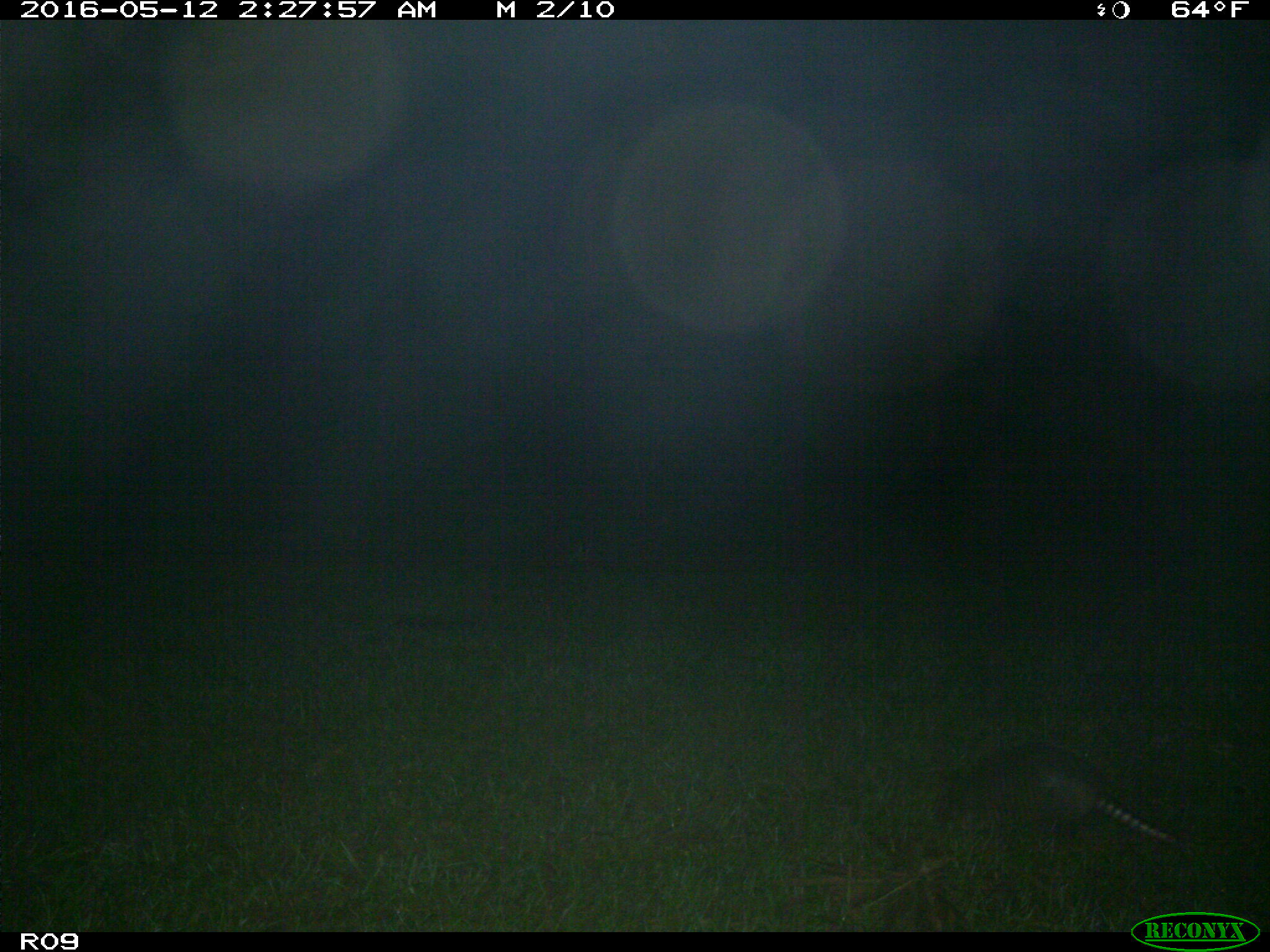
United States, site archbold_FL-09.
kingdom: Animalia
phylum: Chordata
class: Mammalia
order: Cingulata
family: Dasypodidae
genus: Dasypus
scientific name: Dasypus novemcinctus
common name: nine-banded armadillo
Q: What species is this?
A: Dasypus novemcinctus (nine-banded armadillo).